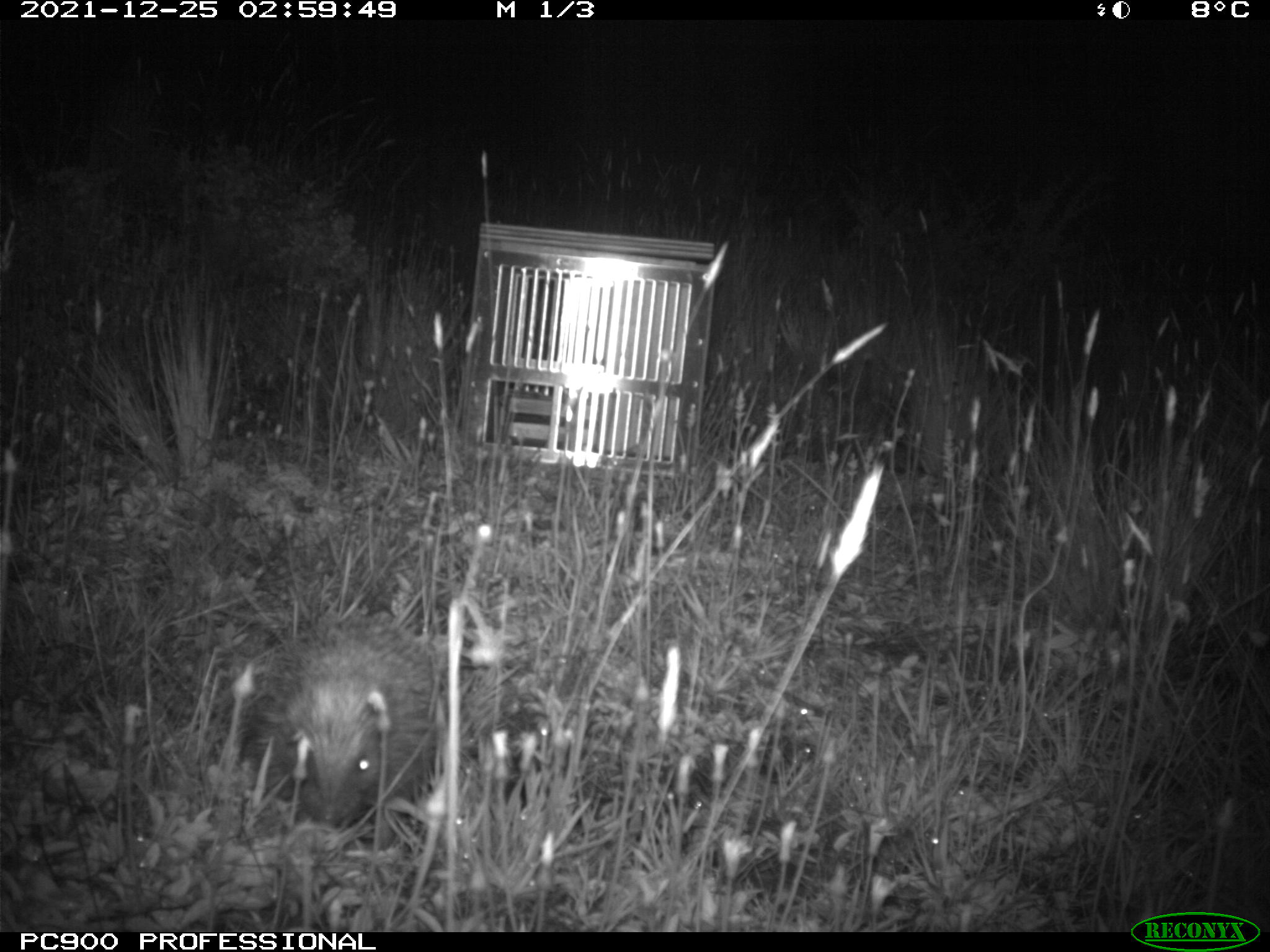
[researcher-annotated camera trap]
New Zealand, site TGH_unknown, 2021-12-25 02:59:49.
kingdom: Animalia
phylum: Chordata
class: Mammalia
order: Eulipotyphla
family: Erinaceidae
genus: Erinaceus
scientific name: Erinaceus europaeus europaeus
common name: european hedgehog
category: hedgehog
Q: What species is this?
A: Hedgehog (european hedgehog) (Erinaceus europaeus europaeus).